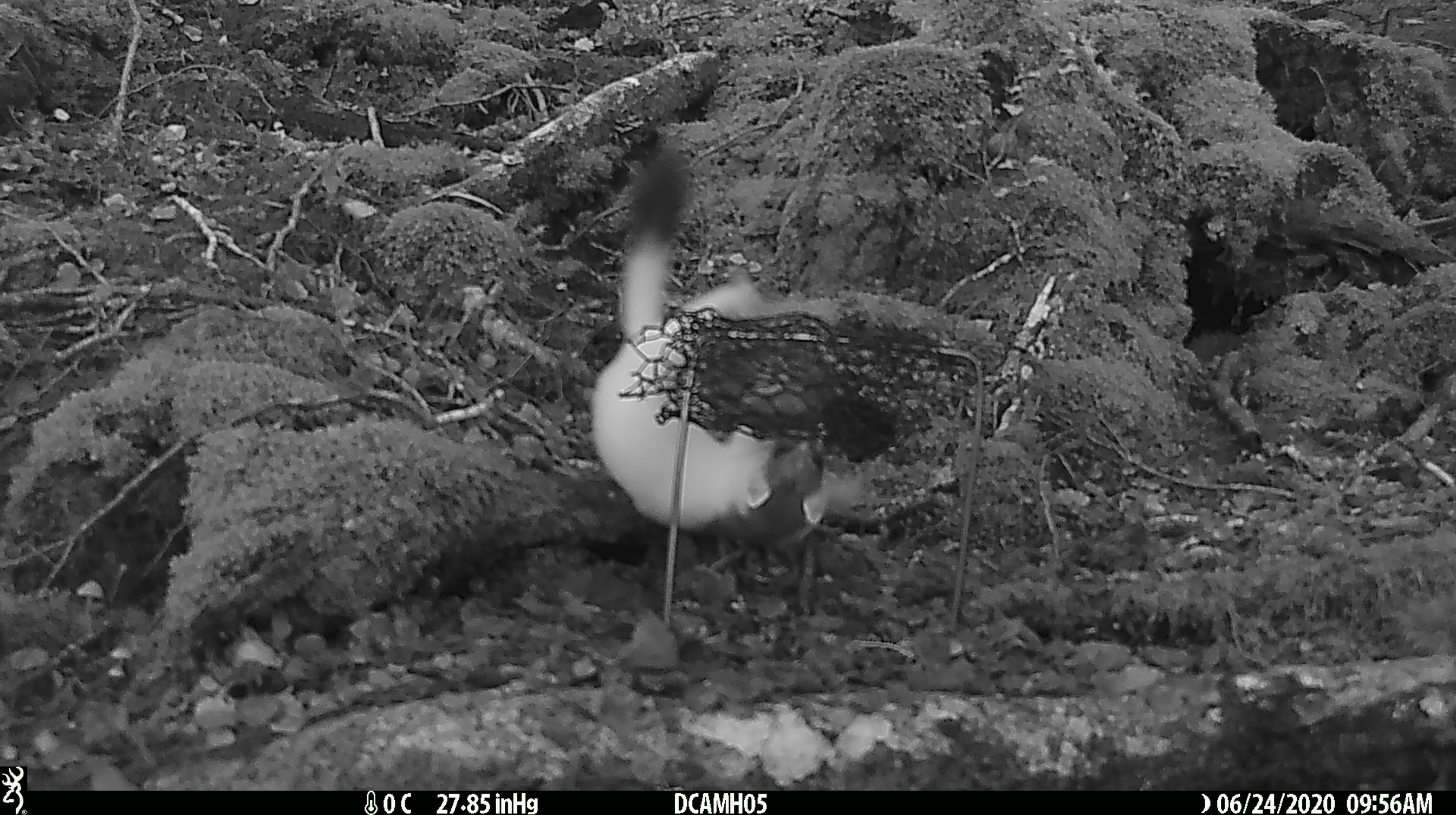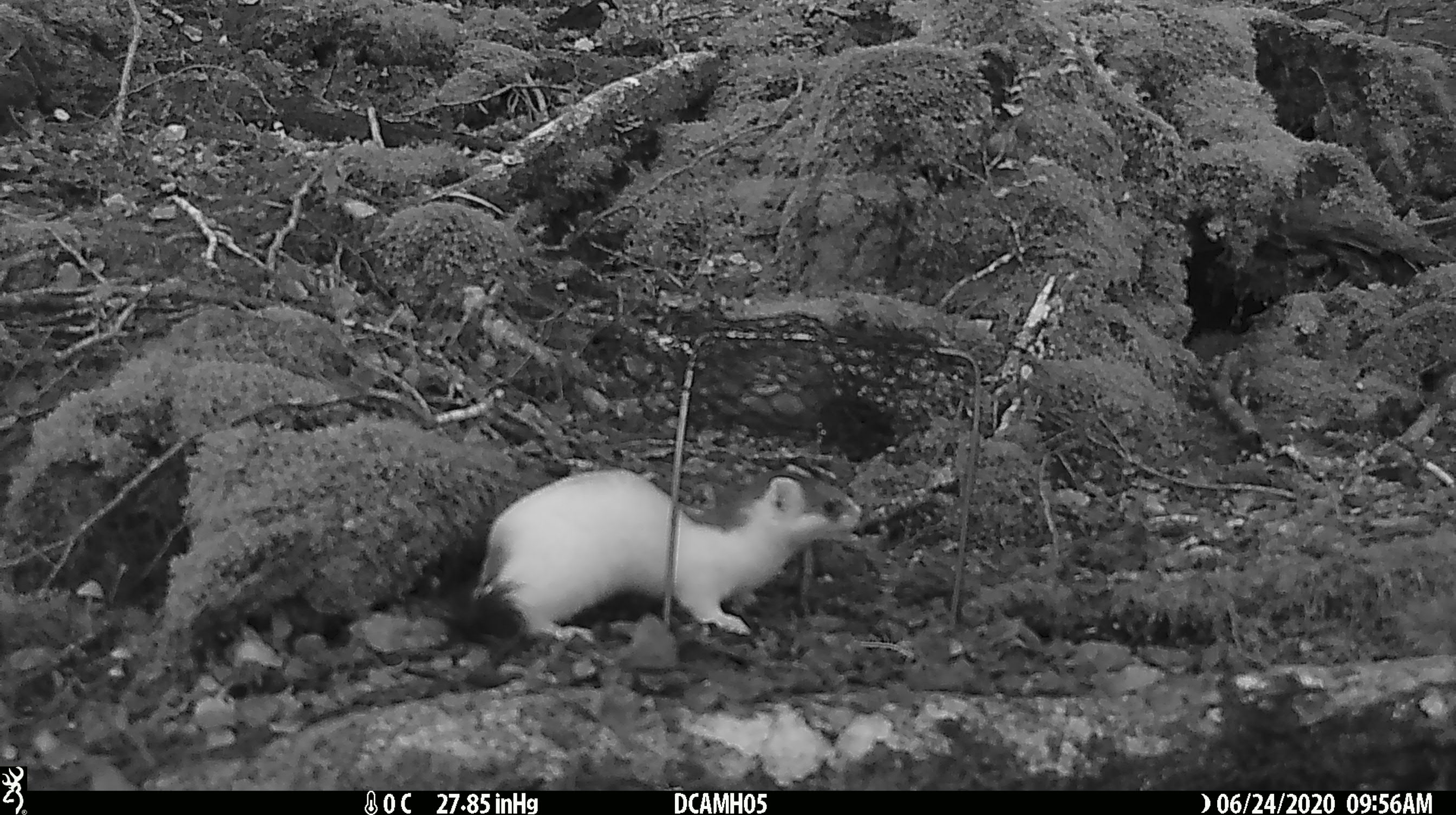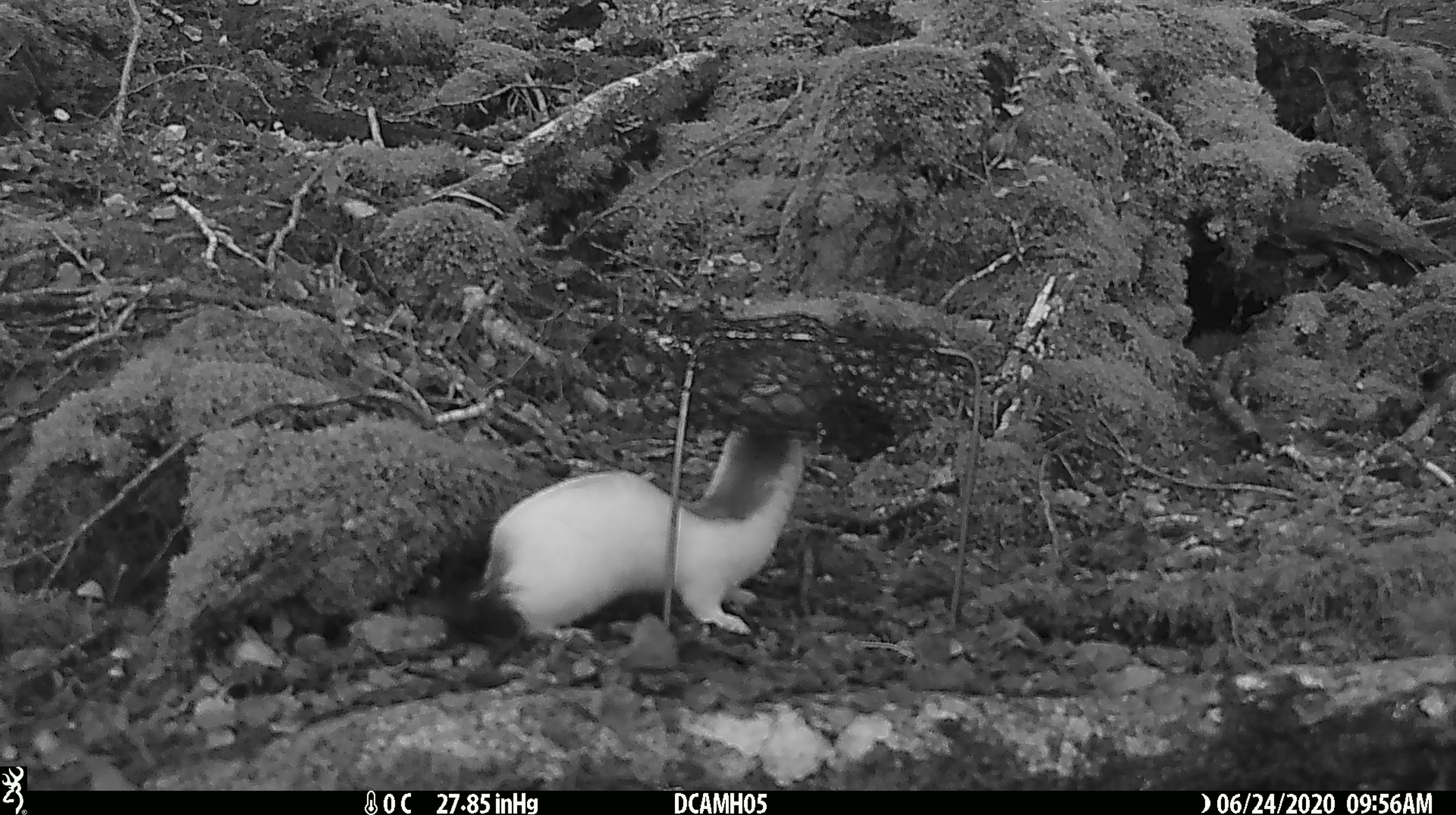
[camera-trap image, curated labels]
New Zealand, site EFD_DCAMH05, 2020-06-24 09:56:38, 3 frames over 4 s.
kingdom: Animalia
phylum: Chordata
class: Mammalia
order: Carnivora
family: Mustelidae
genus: Mustela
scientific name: Mustela erminea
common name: stoat